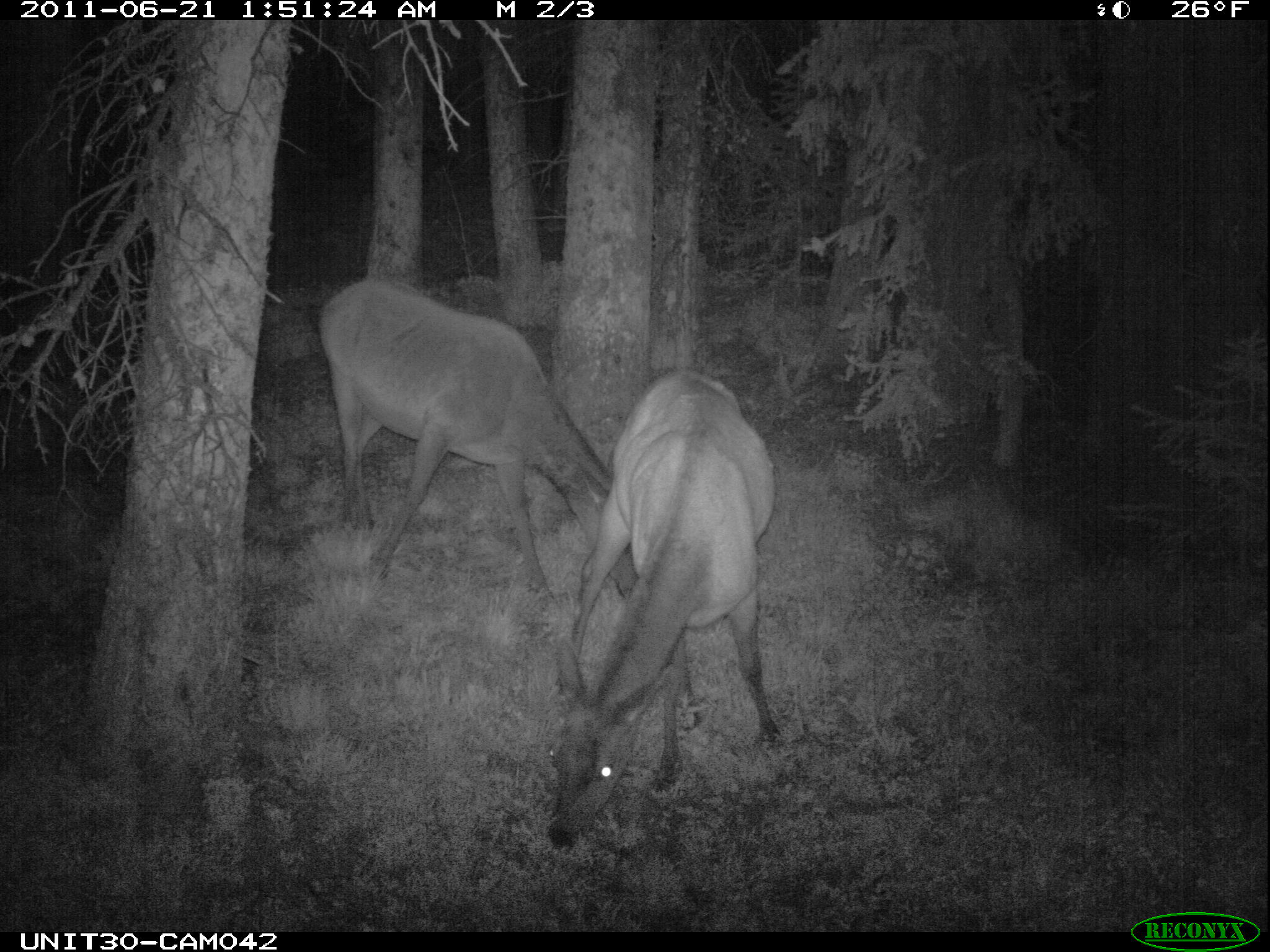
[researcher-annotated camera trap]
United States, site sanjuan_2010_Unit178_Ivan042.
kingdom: Animalia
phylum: Chordata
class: Mammalia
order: Artiodactyla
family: Cervidae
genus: Cervus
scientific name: Cervus elaphus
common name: red deer